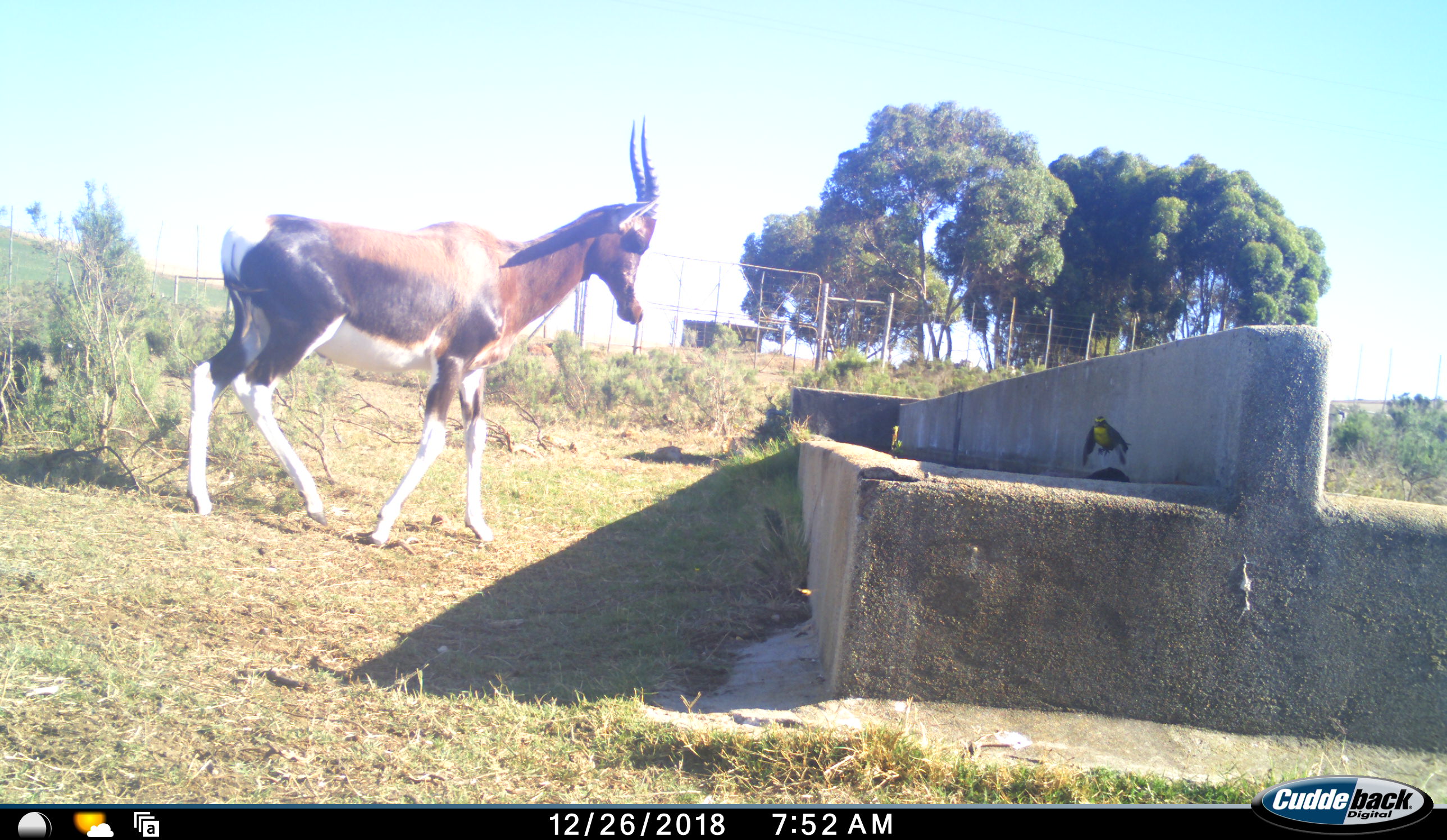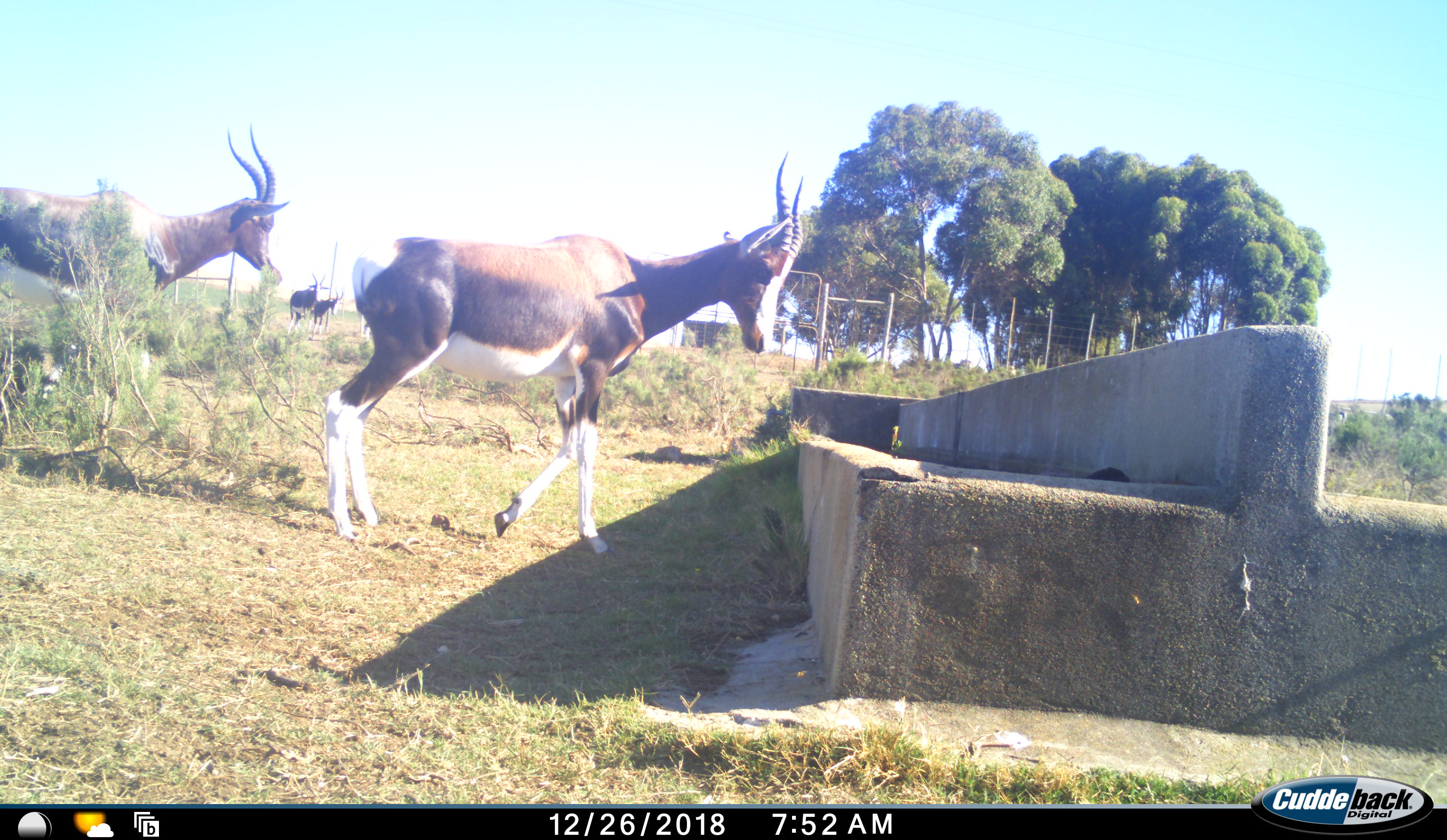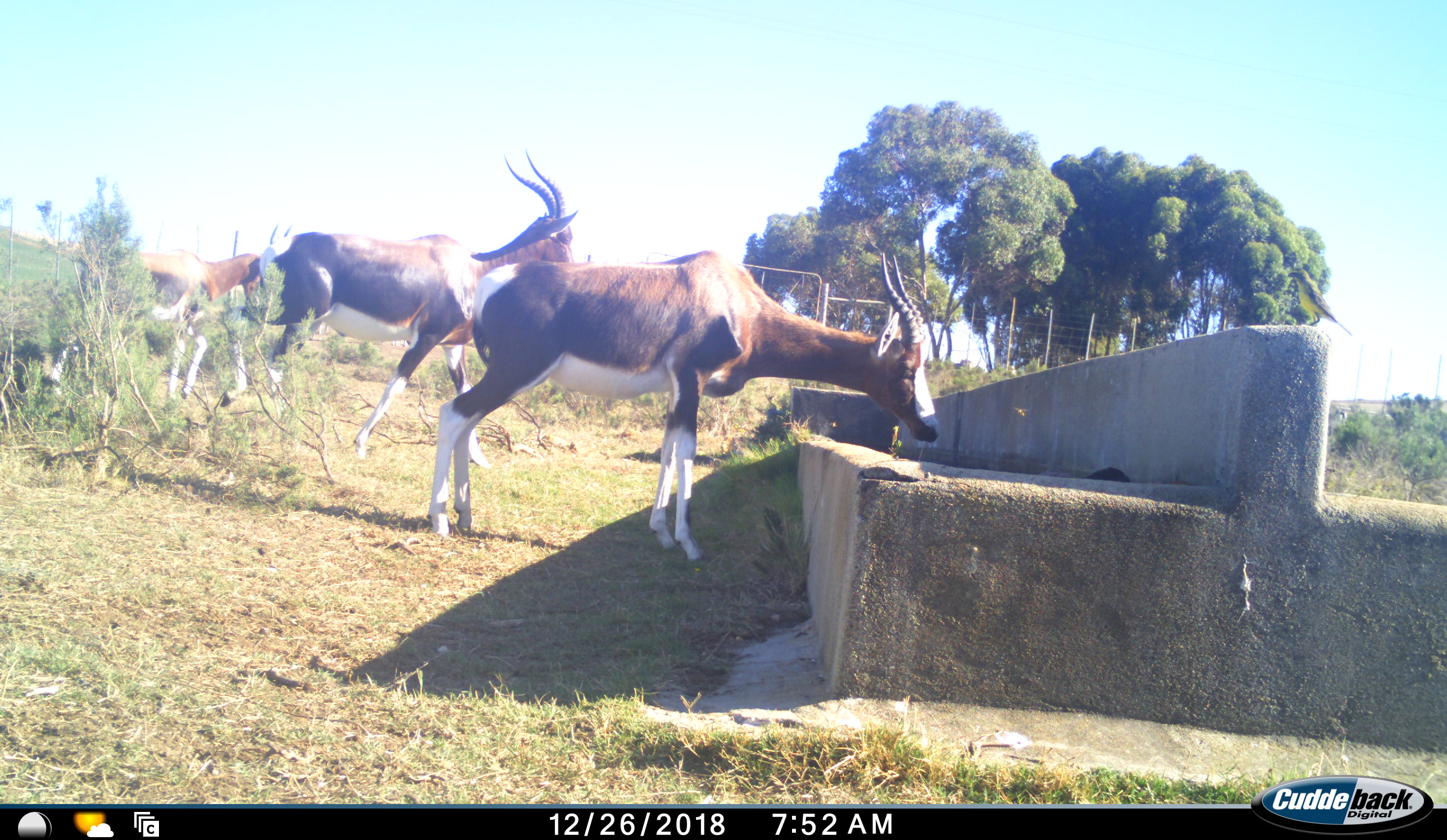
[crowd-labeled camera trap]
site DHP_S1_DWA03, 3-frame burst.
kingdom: Animalia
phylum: Chordata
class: Aves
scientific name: Aves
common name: bird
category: birdother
Birdother (bird) (Aves), count 1. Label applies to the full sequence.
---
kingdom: Animalia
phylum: Chordata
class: Mammalia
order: Artiodactyla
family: Bovidae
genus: Damaliscus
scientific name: Damaliscus pygargus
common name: bontebok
Bontebok (Damaliscus pygargus), count 5. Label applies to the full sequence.